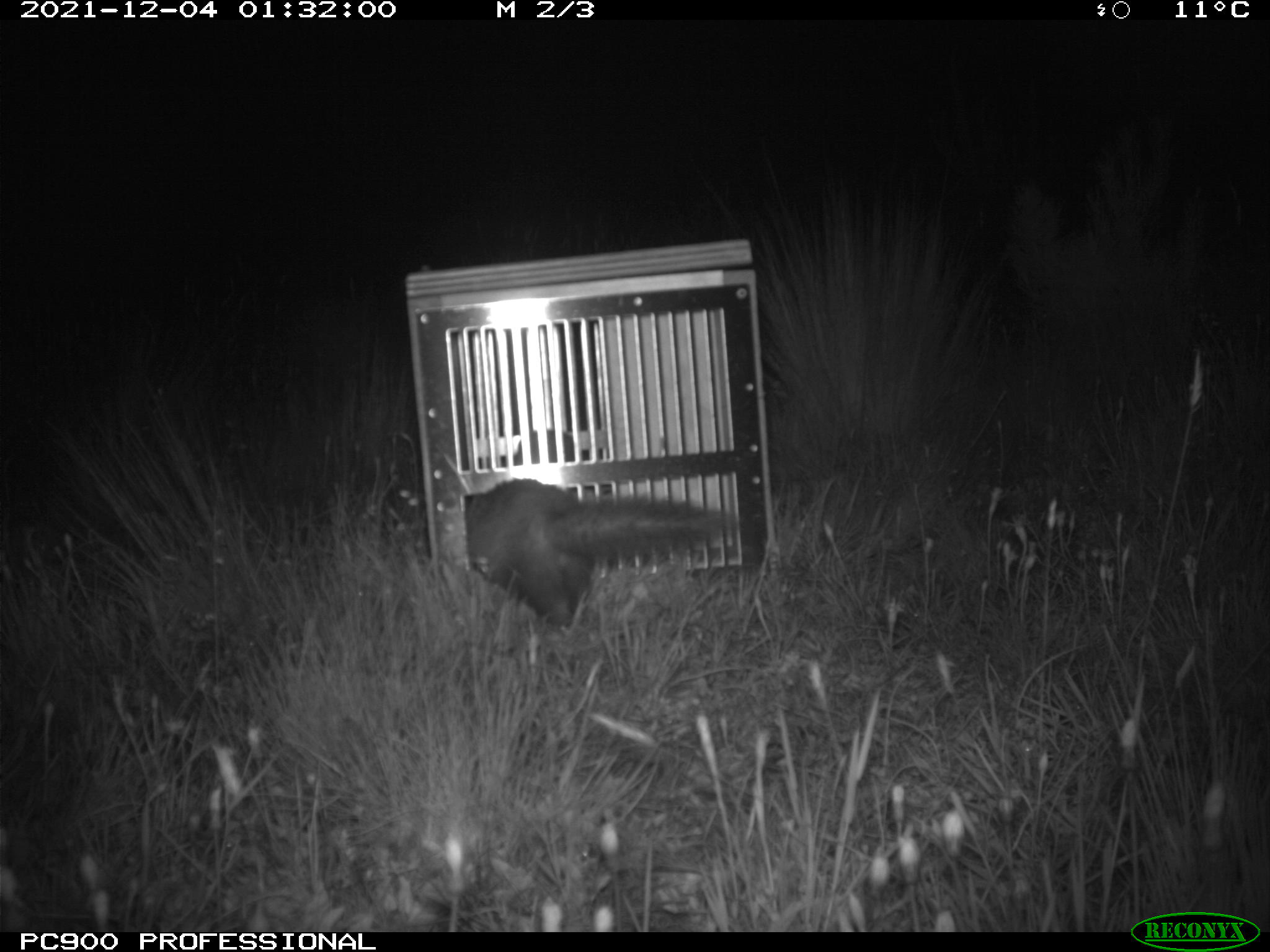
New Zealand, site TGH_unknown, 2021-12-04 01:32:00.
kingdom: Animalia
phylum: Chordata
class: Mammalia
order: Carnivora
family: Mustelidae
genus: Mustela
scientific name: Mustela furo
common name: ferret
Ferret (Mustela furo).